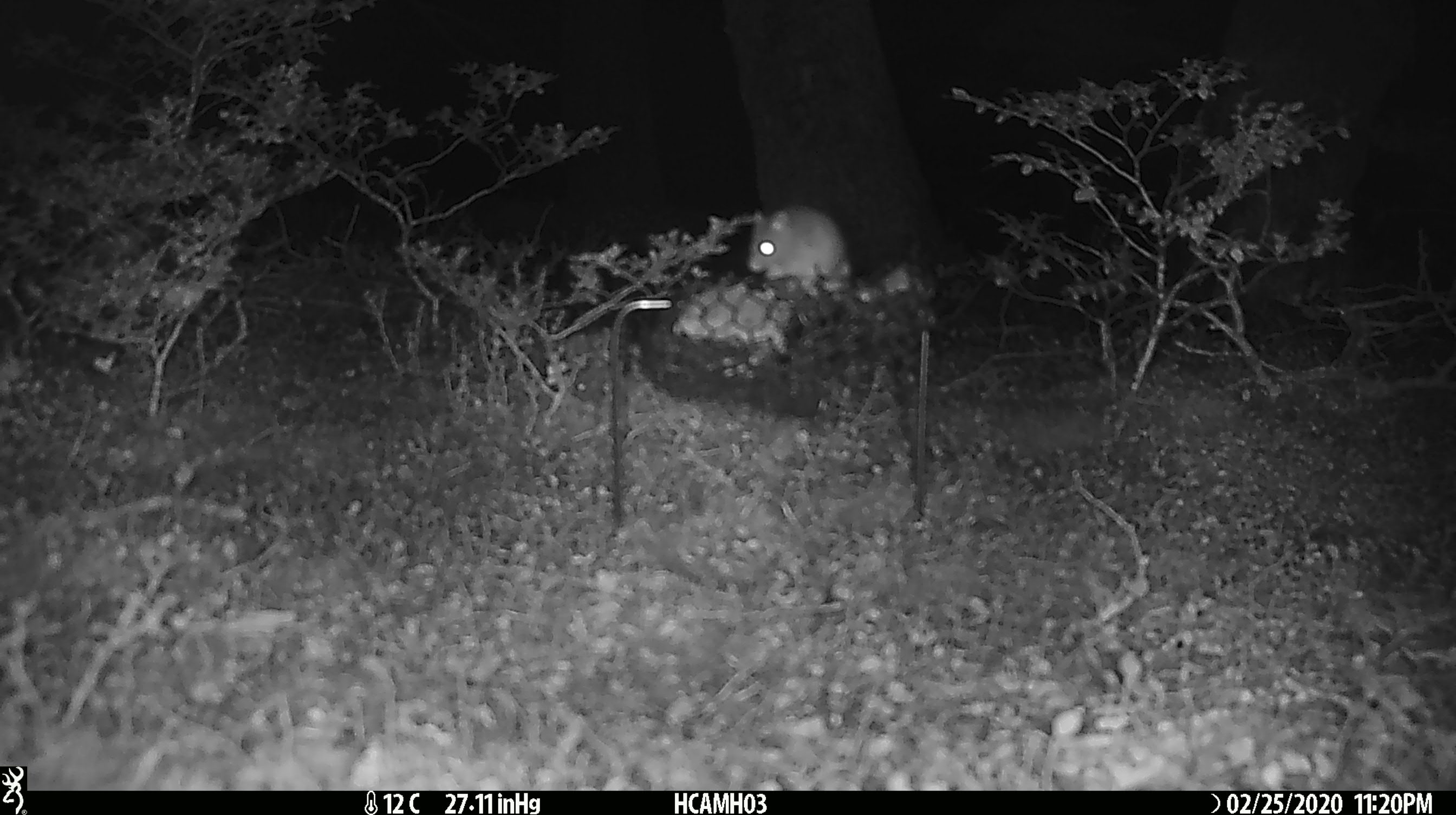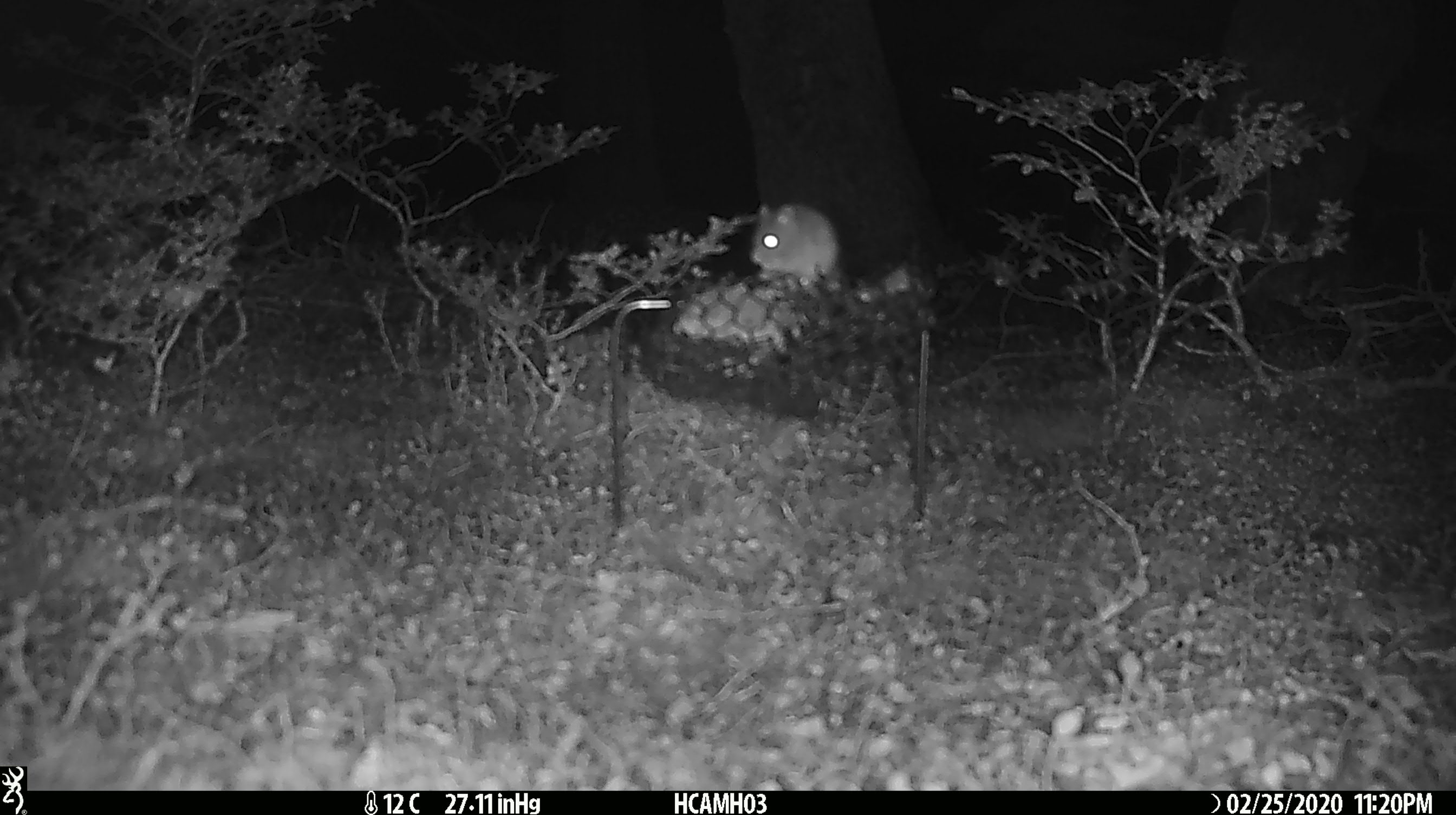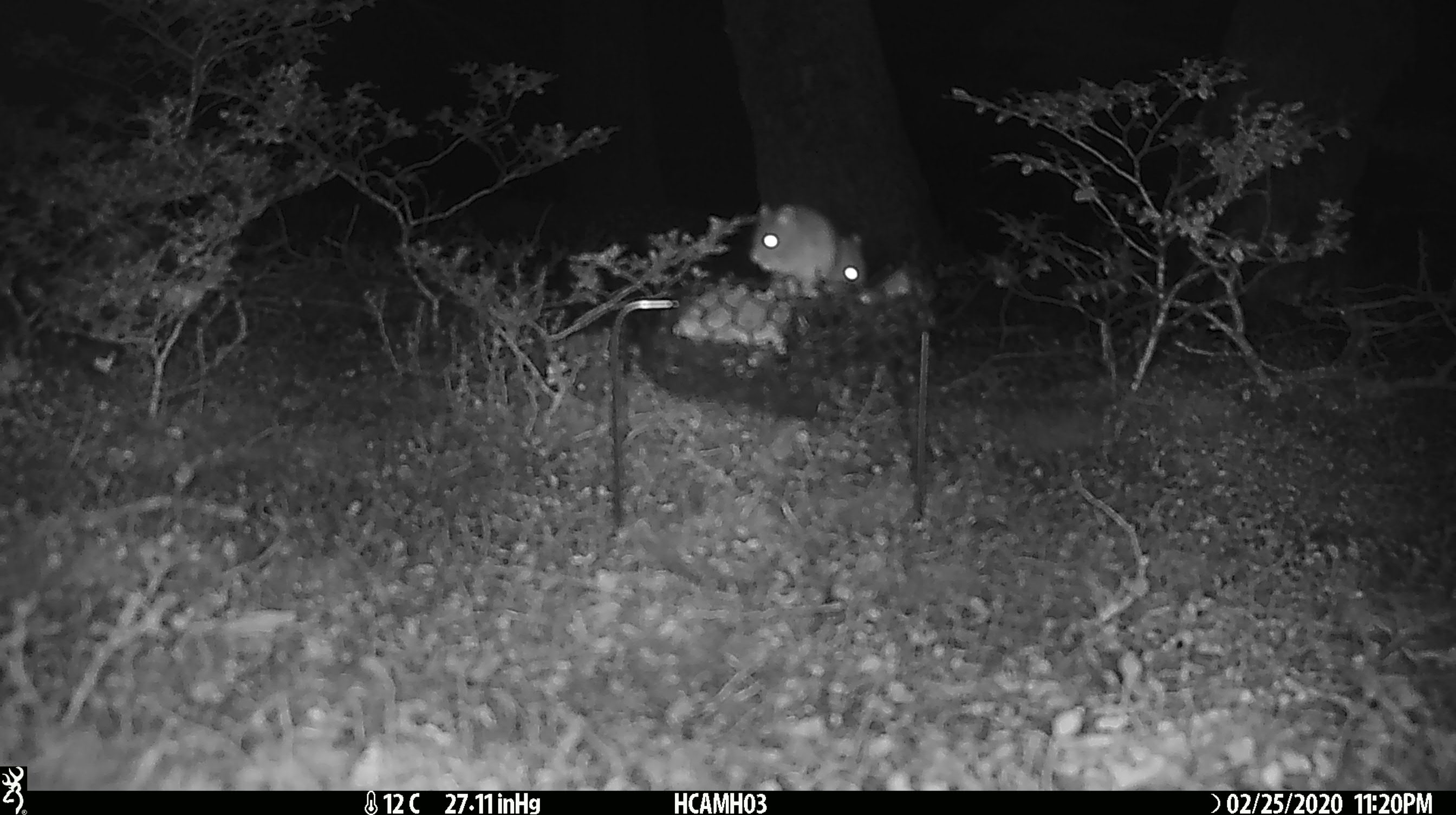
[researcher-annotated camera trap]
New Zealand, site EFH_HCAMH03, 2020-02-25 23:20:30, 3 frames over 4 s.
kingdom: Animalia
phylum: Chordata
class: Mammalia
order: Rodentia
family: Muridae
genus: Mus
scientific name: Mus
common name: mouse